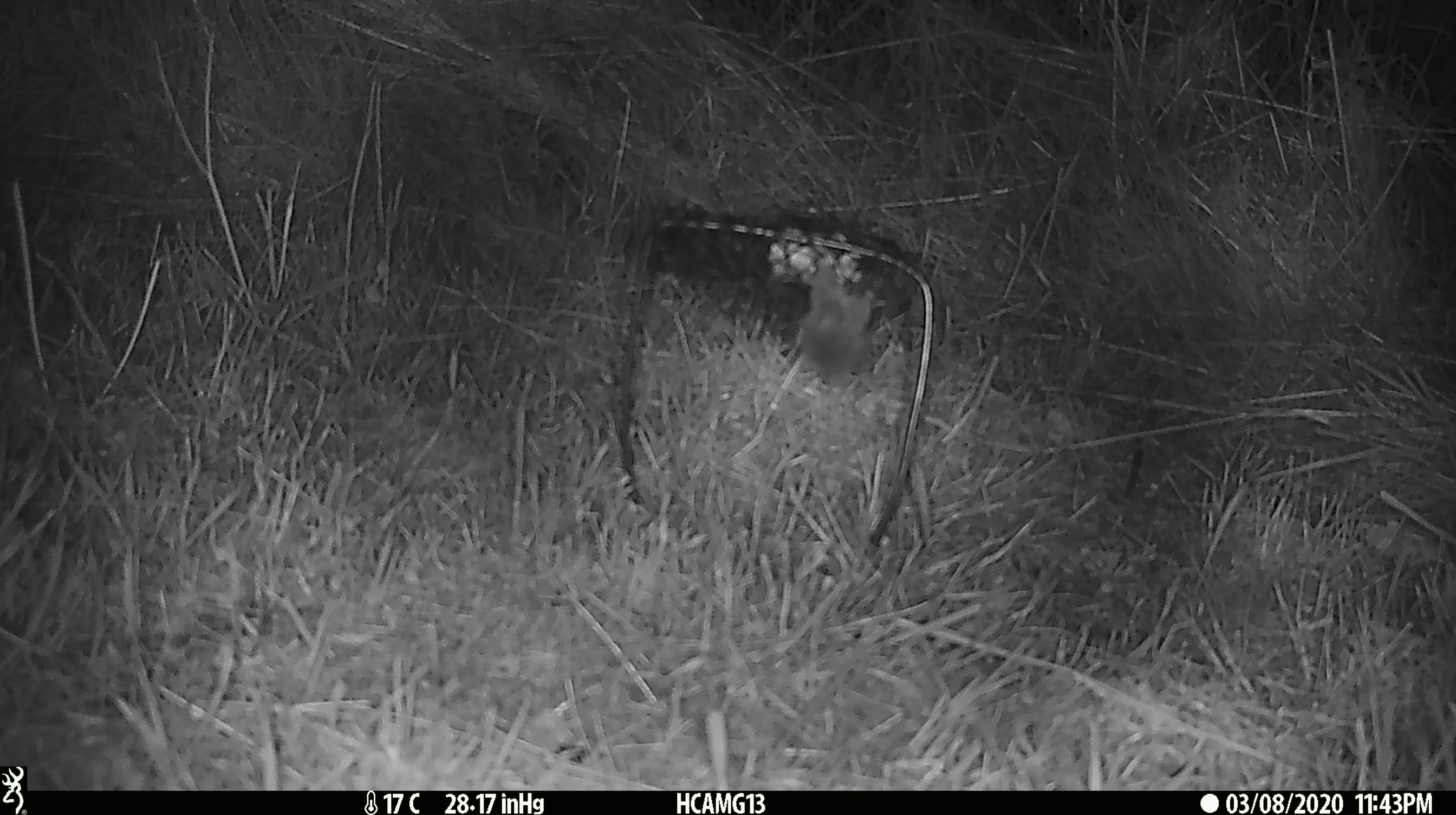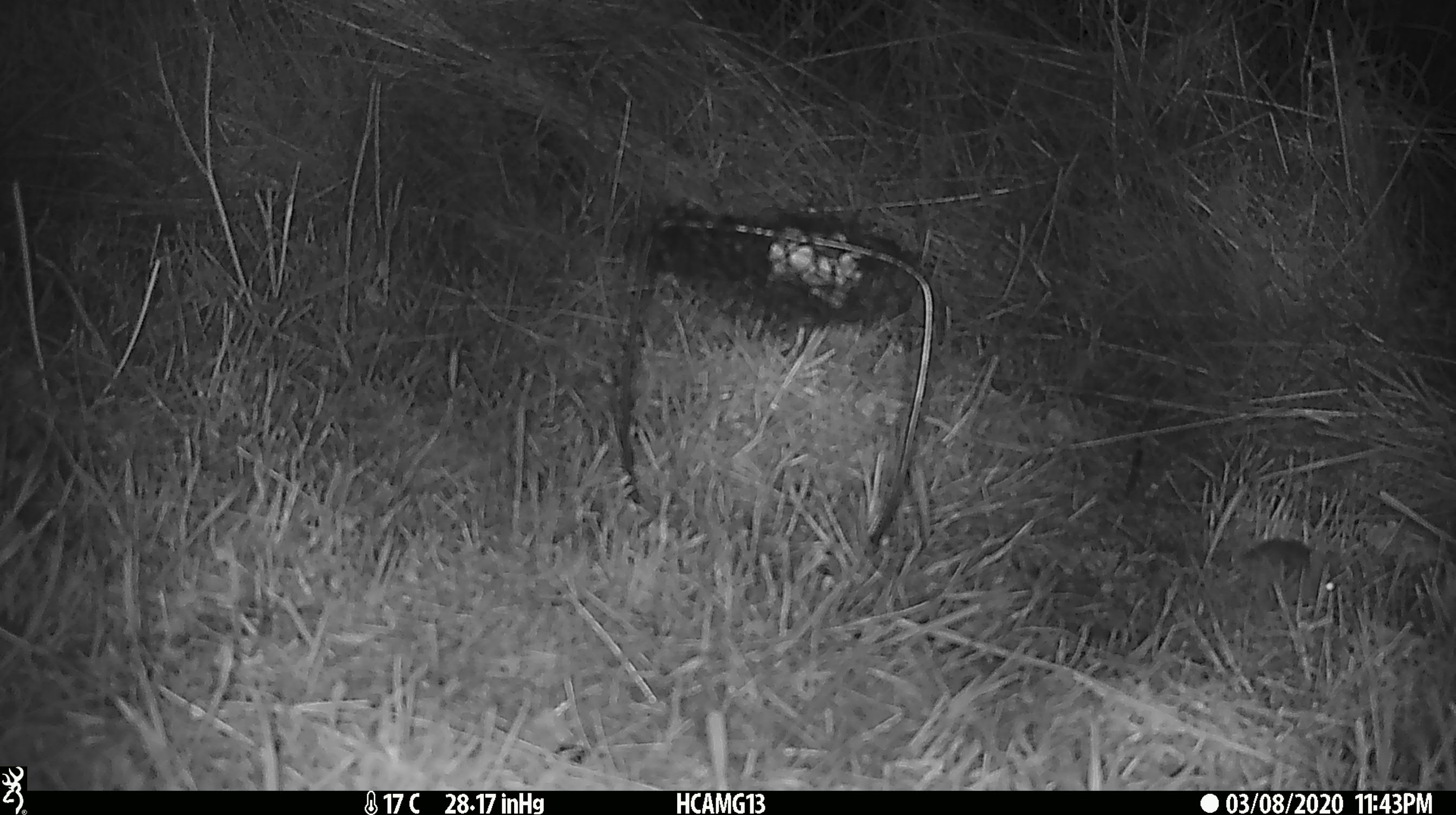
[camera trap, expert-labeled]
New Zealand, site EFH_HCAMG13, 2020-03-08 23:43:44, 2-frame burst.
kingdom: Animalia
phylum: Chordata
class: Mammalia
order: Rodentia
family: Muridae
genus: Mus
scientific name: Mus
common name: mouse